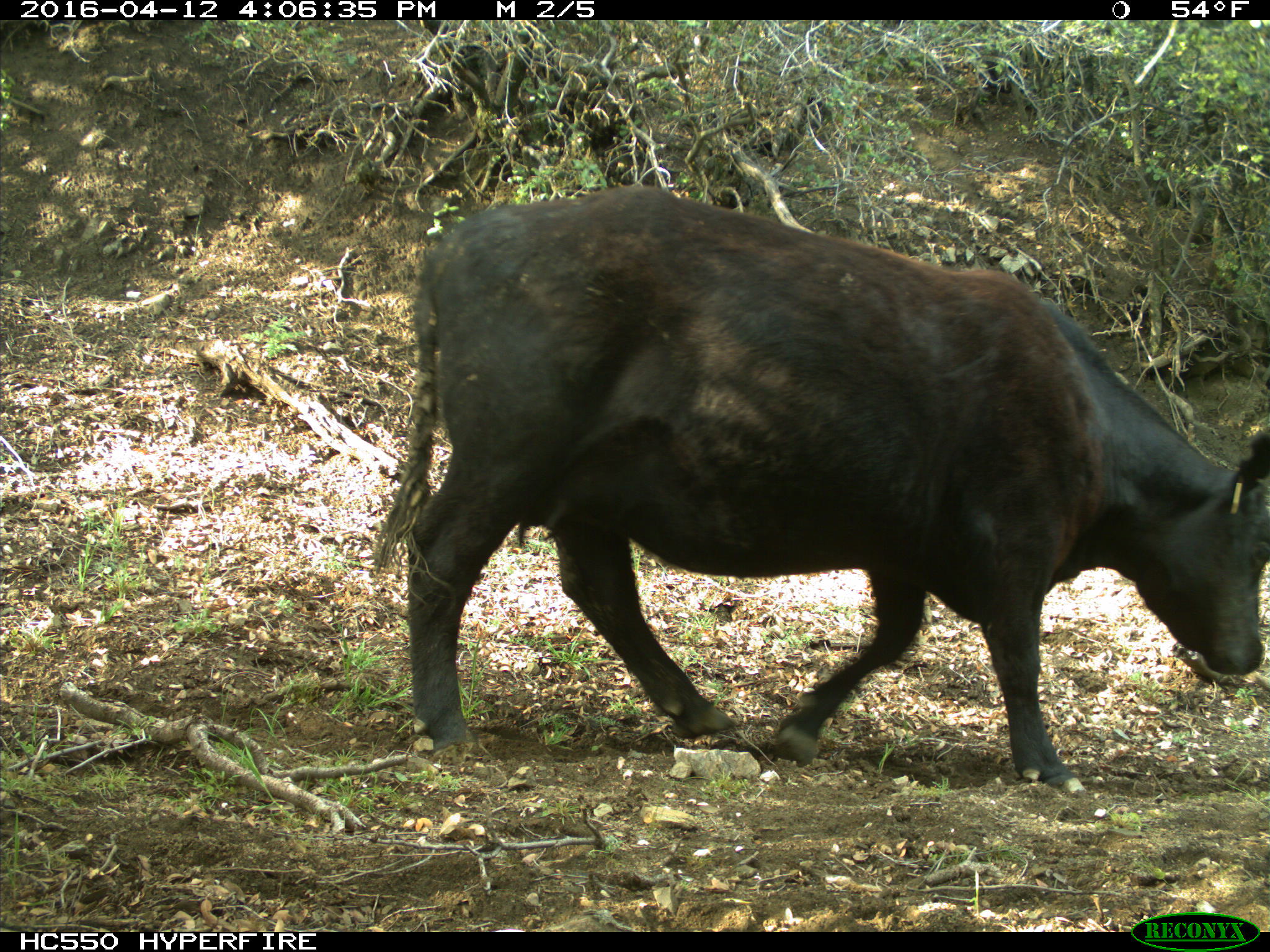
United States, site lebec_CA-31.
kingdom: Animalia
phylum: Chordata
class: Mammalia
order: Artiodactyla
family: Bovidae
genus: Bos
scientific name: Bos taurus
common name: domestic cow